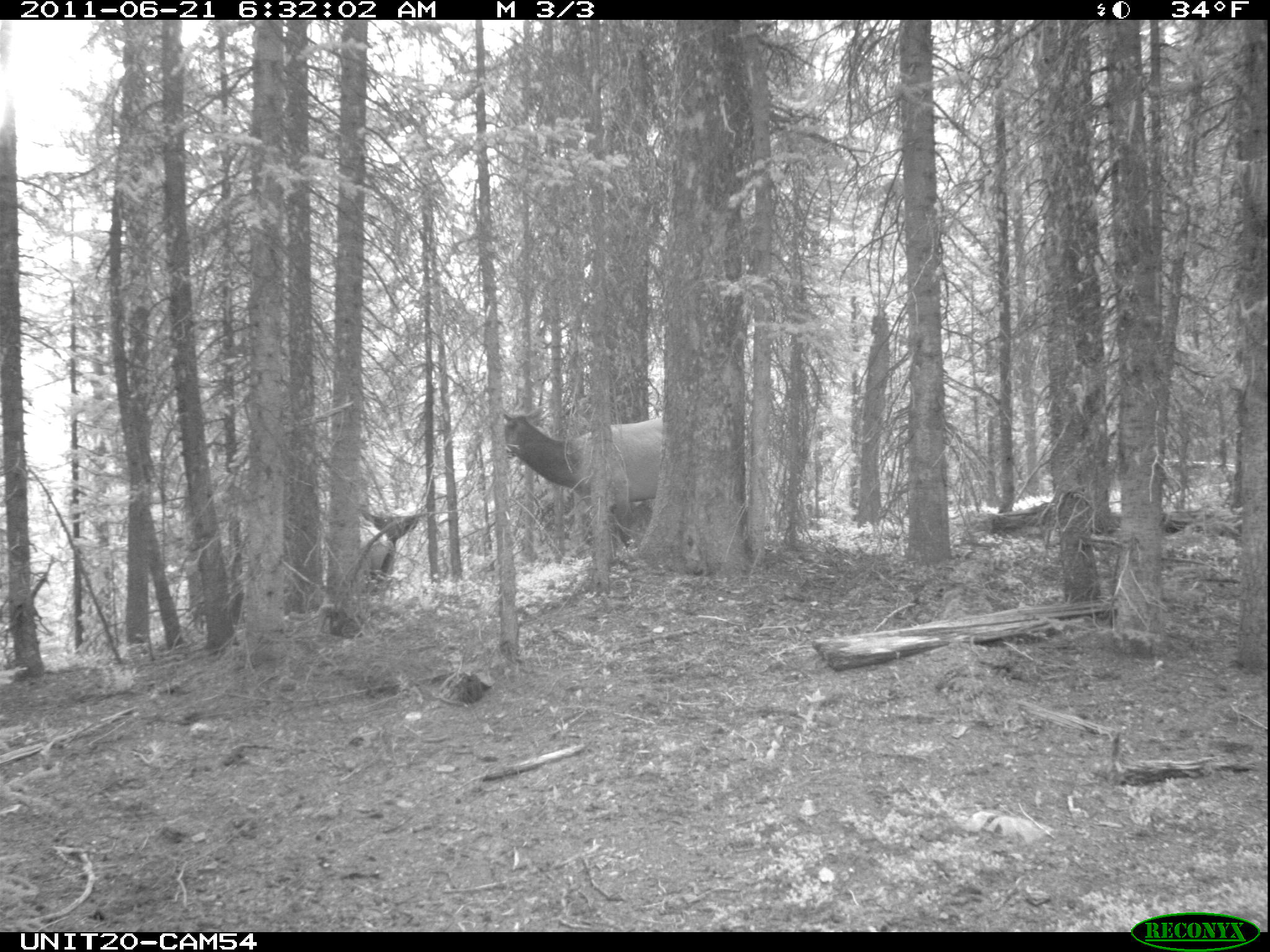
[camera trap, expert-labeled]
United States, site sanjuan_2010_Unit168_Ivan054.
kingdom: Animalia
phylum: Chordata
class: Mammalia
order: Artiodactyla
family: Cervidae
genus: Cervus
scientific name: Cervus elaphus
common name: red deer